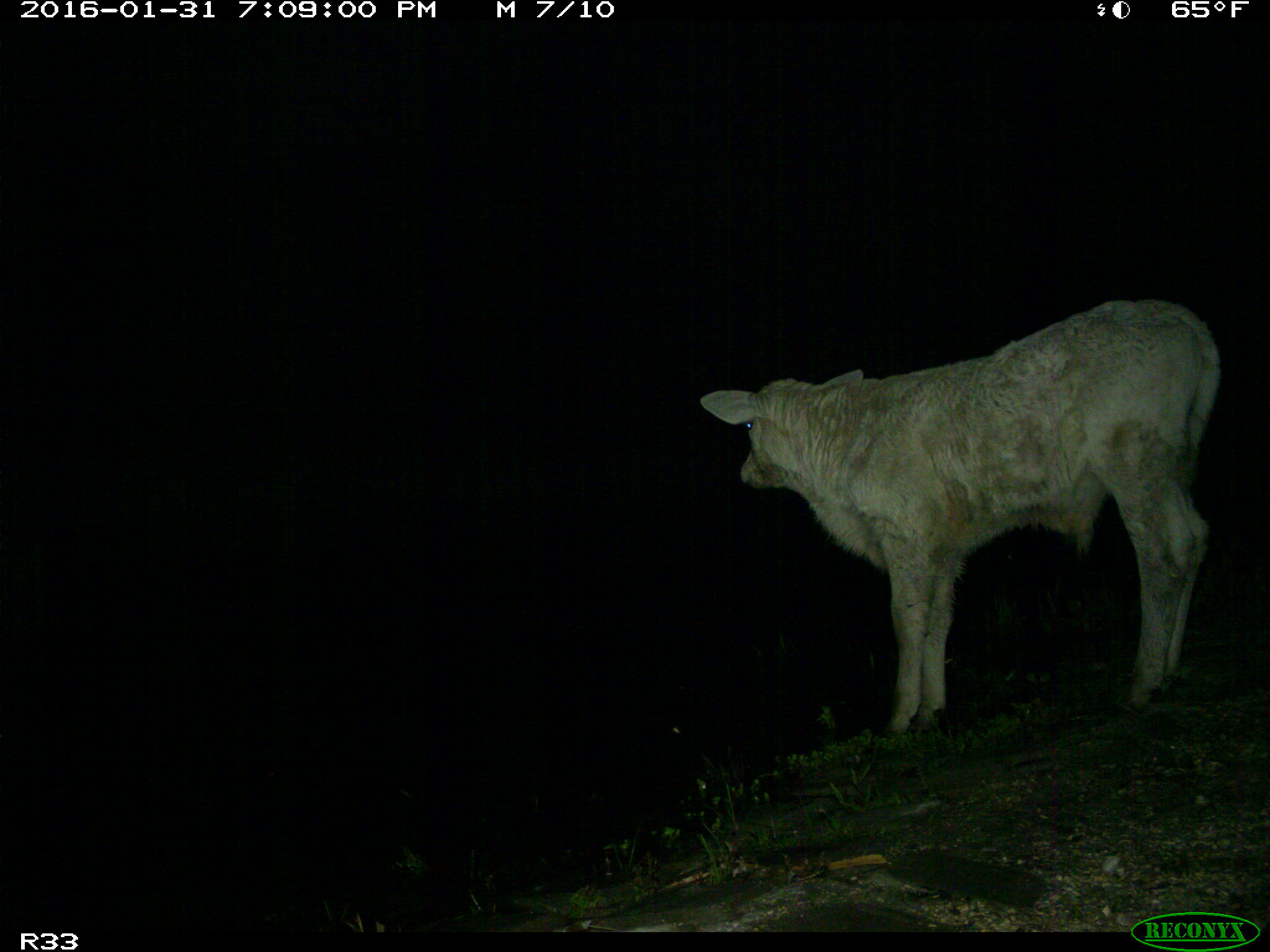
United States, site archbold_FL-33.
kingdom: Animalia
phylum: Chordata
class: Mammalia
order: Artiodactyla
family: Bovidae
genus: Bos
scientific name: Bos taurus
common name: domestic cow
Bos taurus (domestic cow).